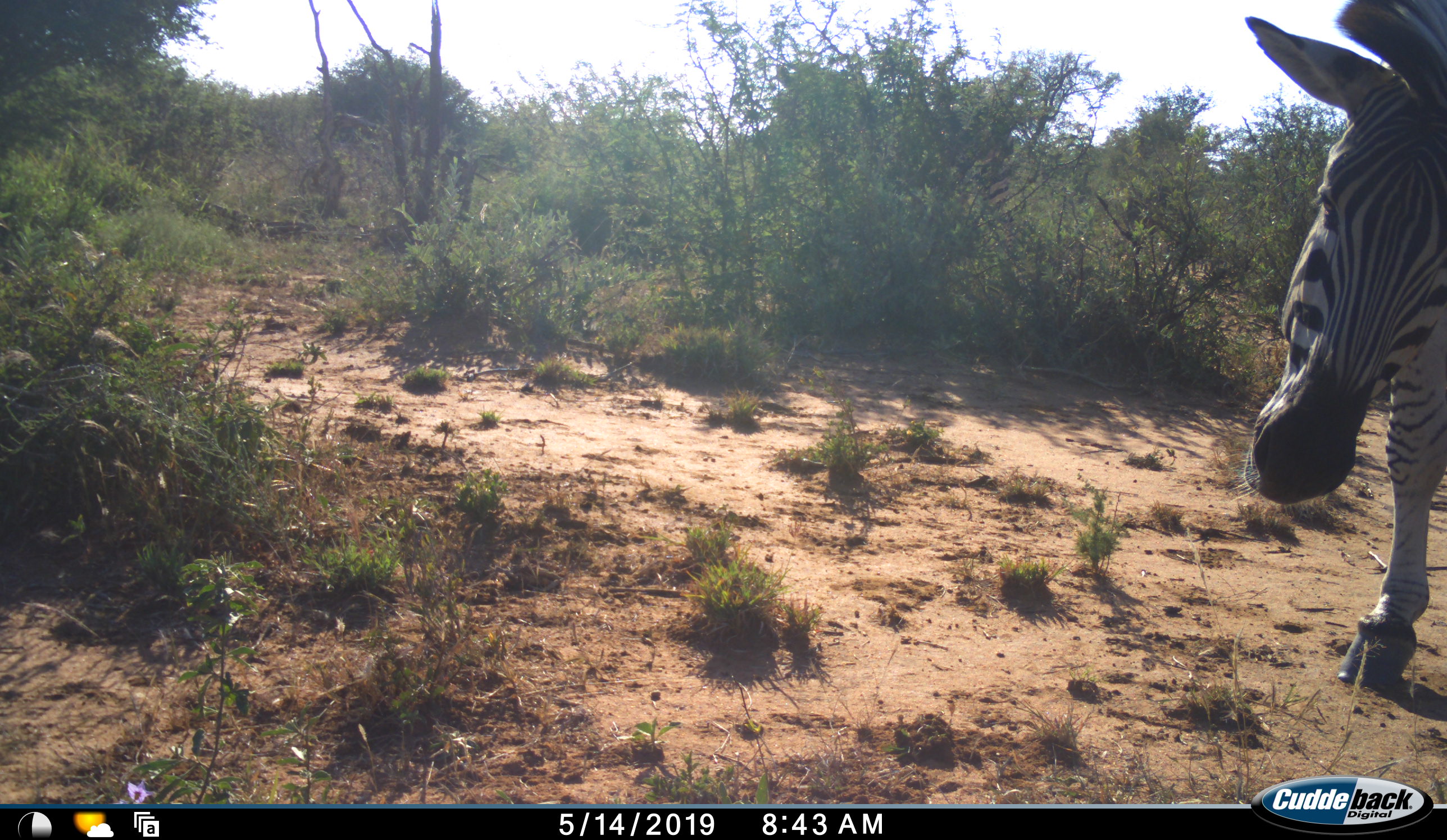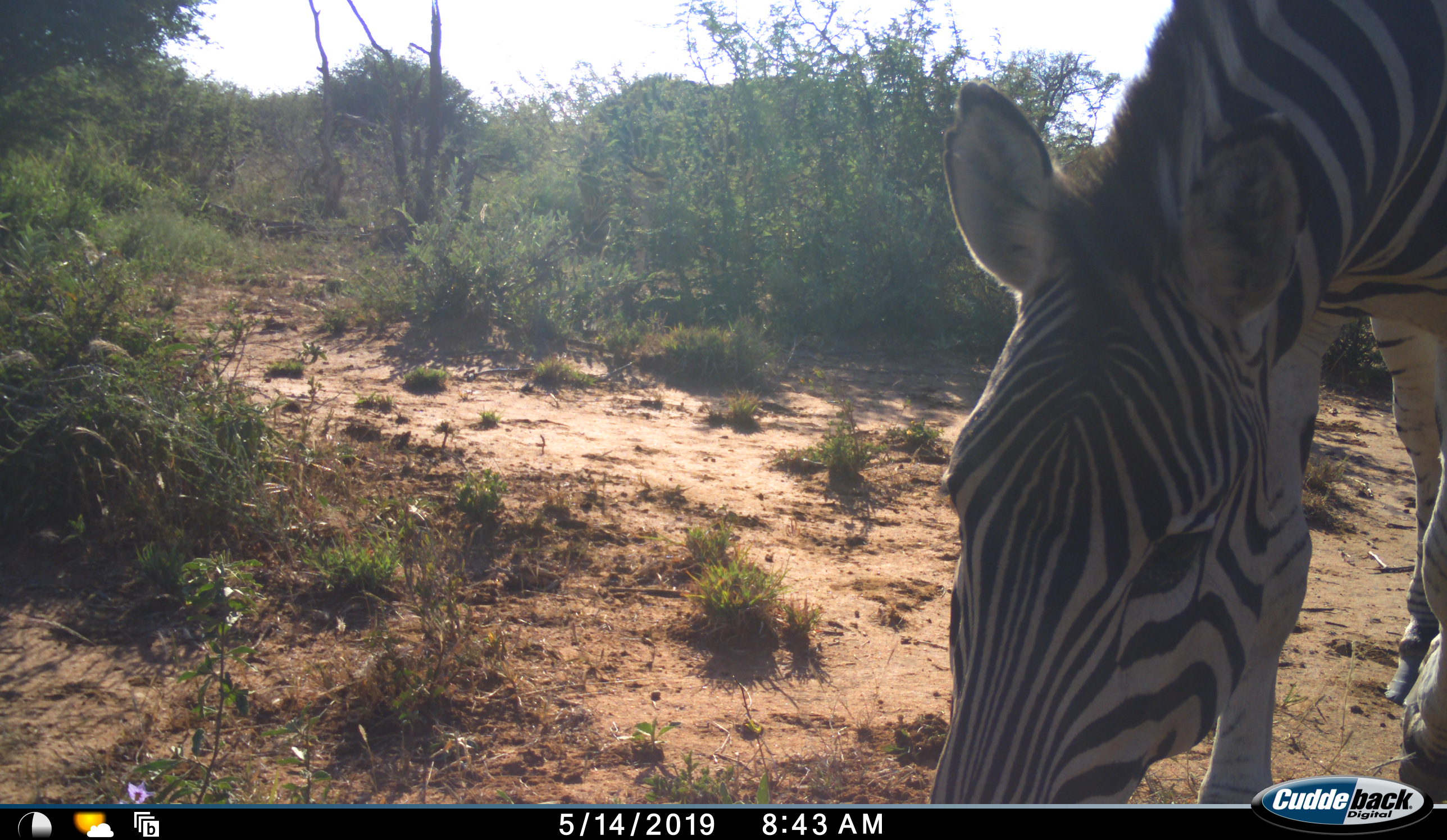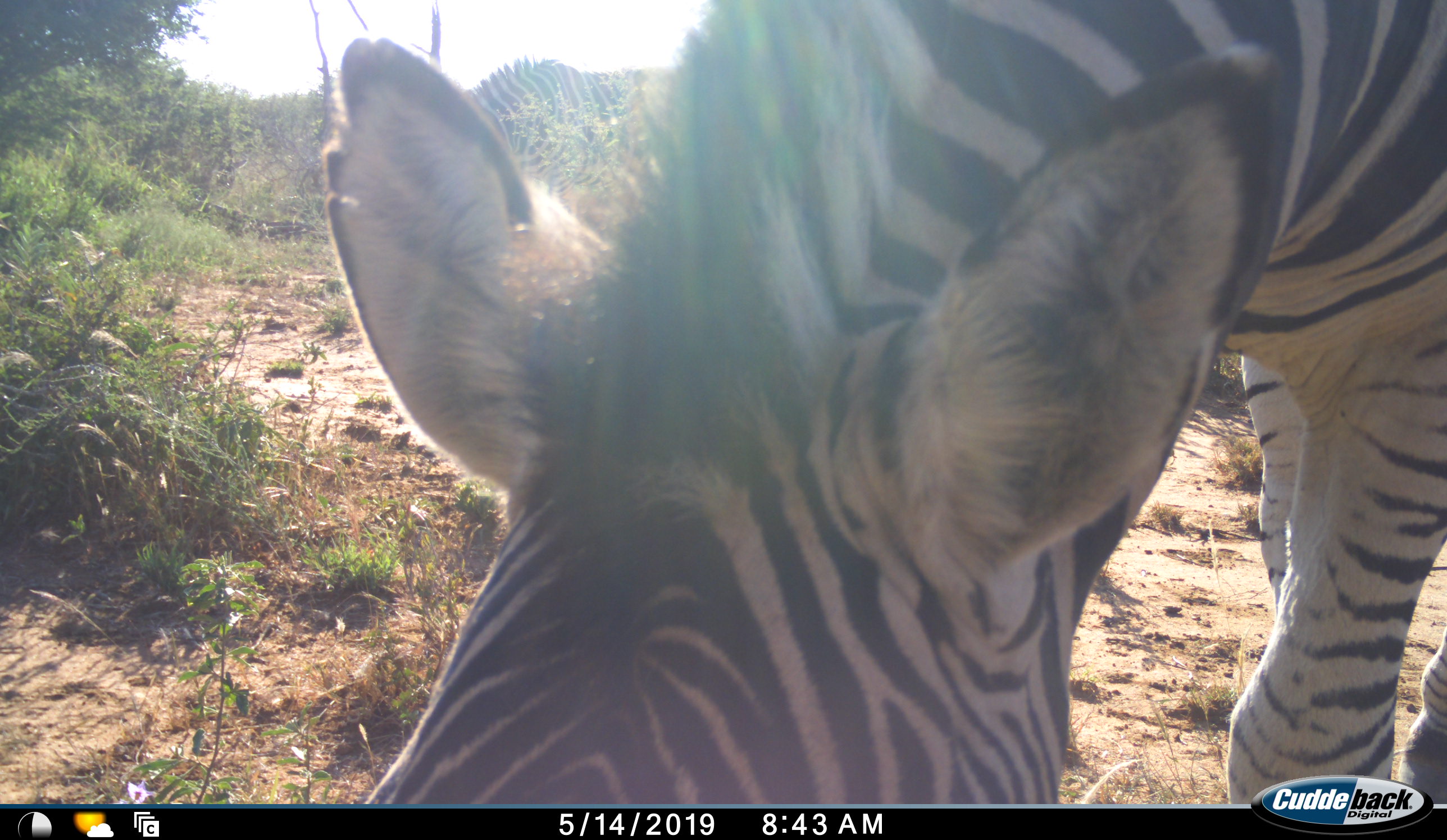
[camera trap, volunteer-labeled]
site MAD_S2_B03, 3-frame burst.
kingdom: Animalia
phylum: Chordata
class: Mammalia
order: Perissodactyla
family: Equidae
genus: Equus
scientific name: Equus quagga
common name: plains zebra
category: zebraplains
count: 2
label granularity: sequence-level